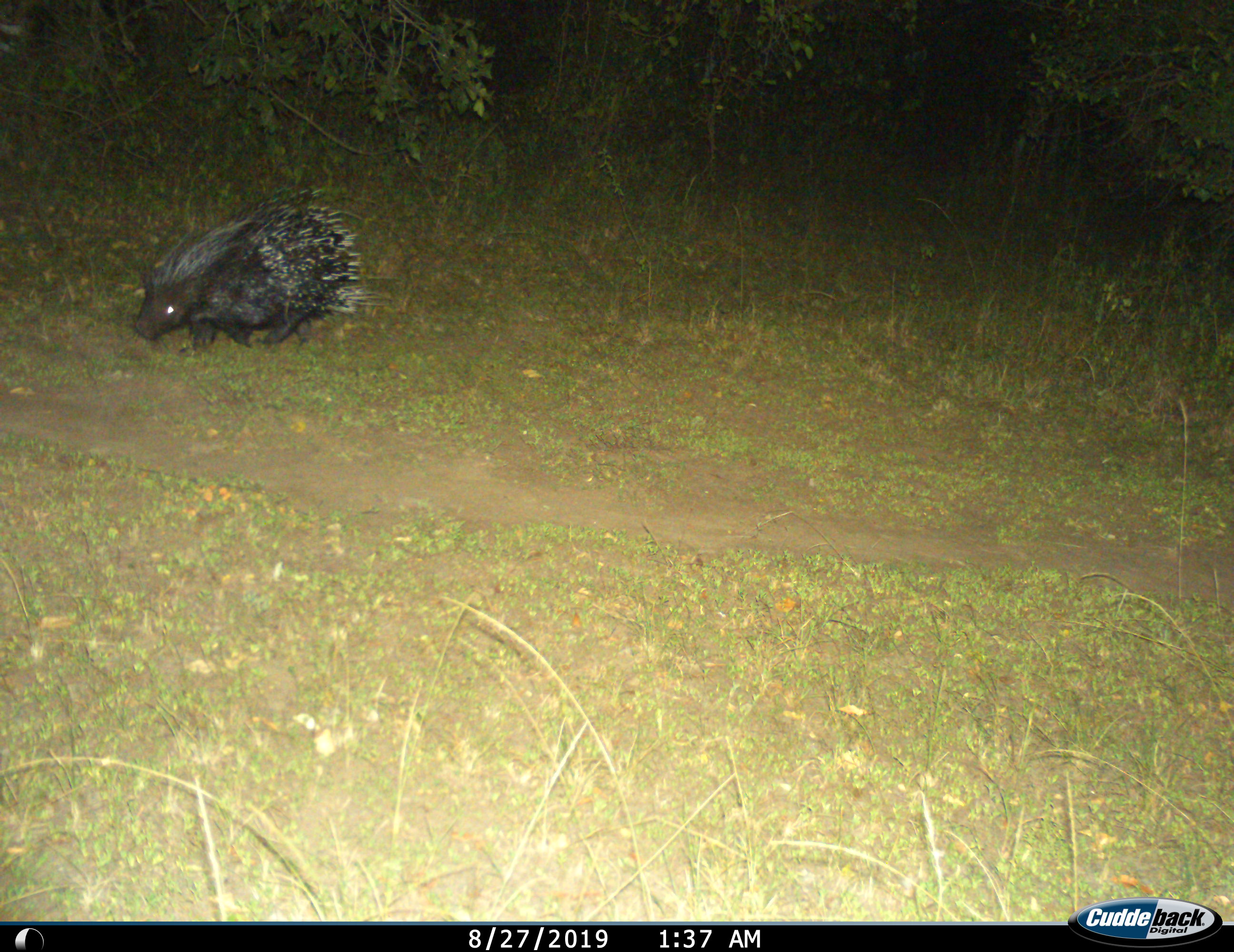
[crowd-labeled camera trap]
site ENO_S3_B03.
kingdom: Animalia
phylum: Chordata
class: Mammalia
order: Rodentia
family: Hystricidae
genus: Hystrix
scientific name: Hystrix cristata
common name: crested porcupine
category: porcupine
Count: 1.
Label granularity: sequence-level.